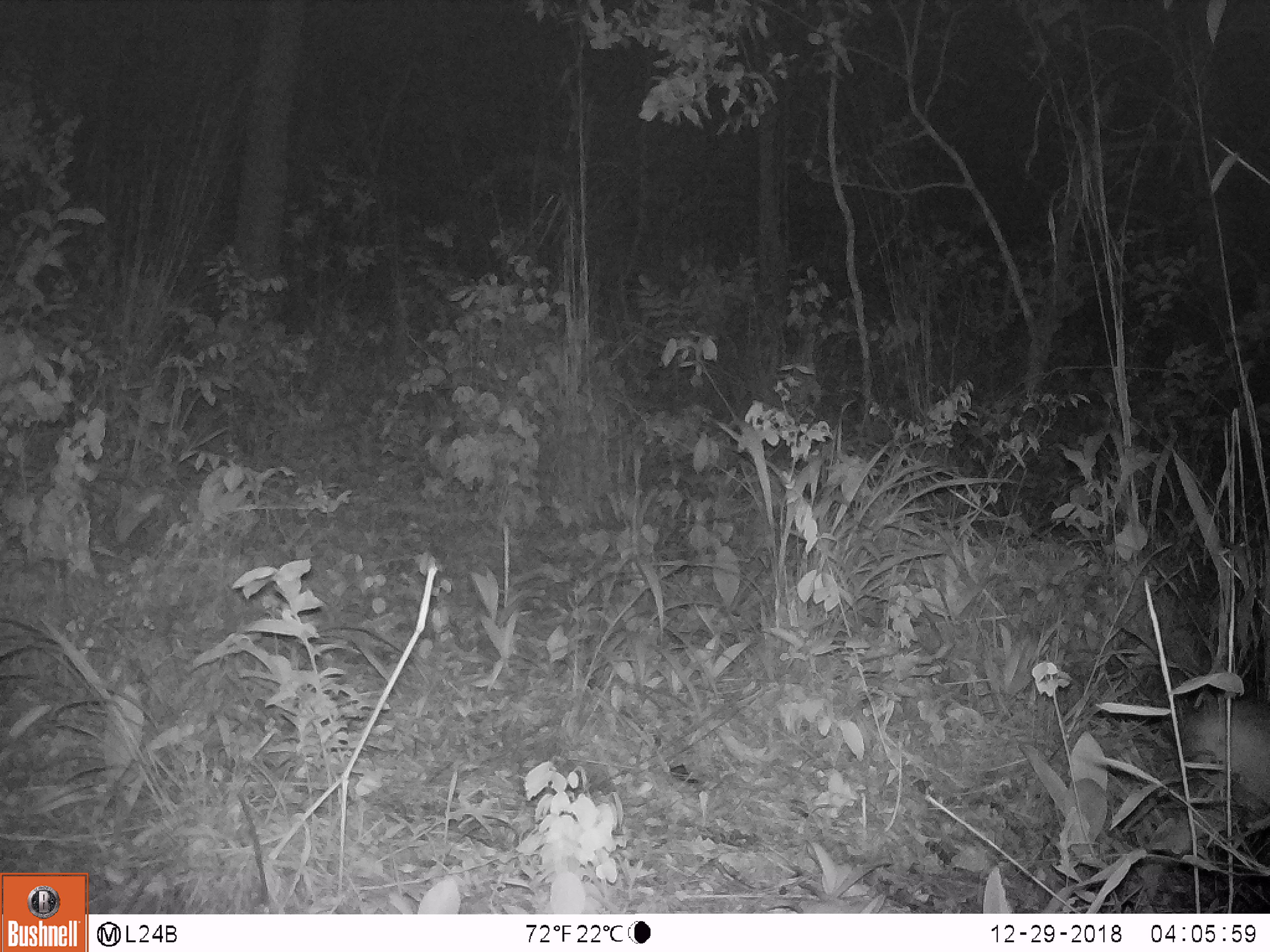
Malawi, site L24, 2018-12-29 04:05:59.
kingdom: Animalia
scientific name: Animalia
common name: other animal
Other animal (Animalia), count 1.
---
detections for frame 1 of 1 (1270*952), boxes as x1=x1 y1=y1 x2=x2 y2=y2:
other animal: x1=1168 y1=670 x2=1268 y2=852